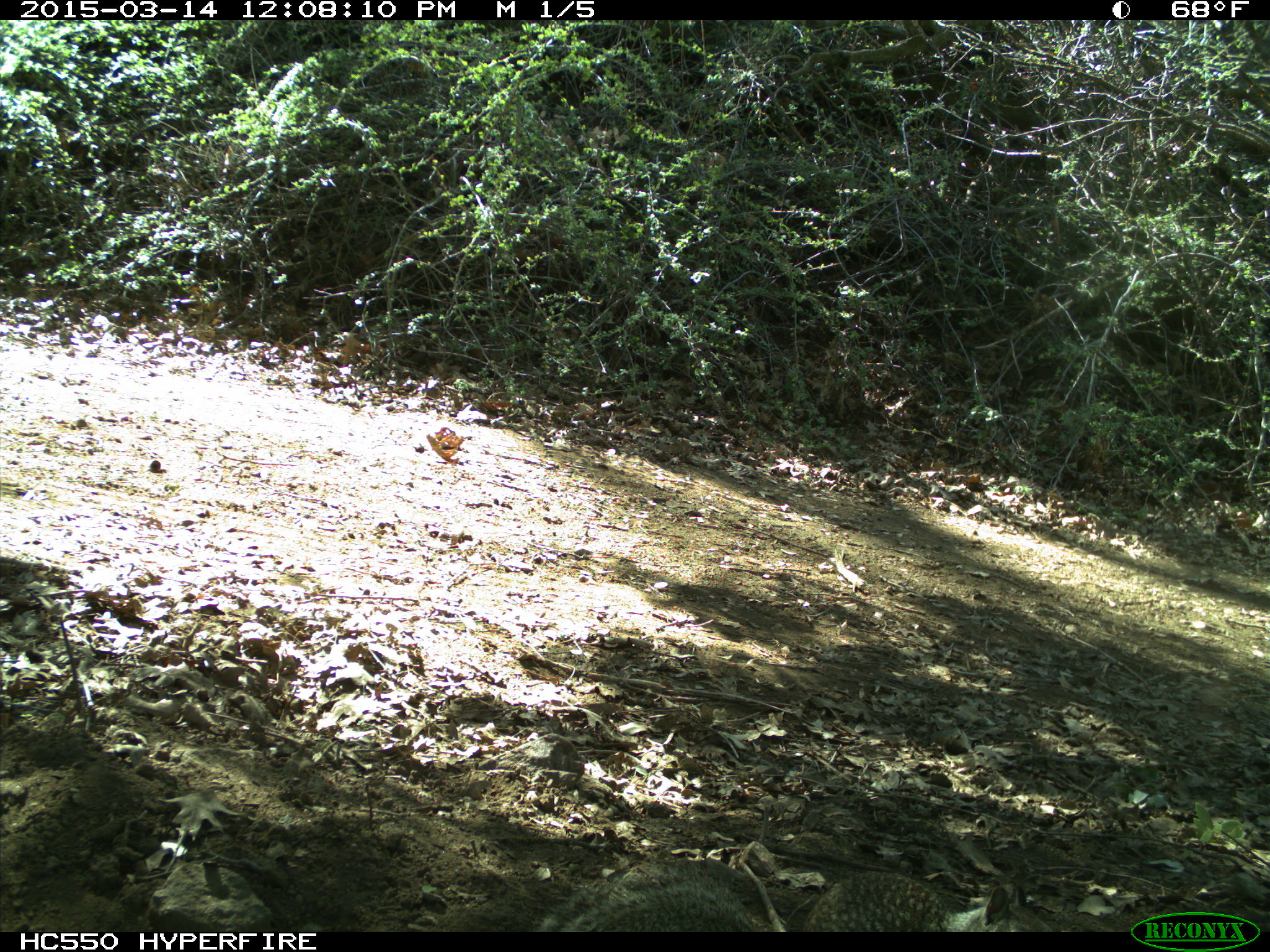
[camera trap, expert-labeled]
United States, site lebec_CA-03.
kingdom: Animalia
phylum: Chordata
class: Mammalia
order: Rodentia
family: Sciuridae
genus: Otospermophilus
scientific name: Otospermophilus beecheyi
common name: california ground squirrel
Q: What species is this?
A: Otospermophilus beecheyi (california ground squirrel).